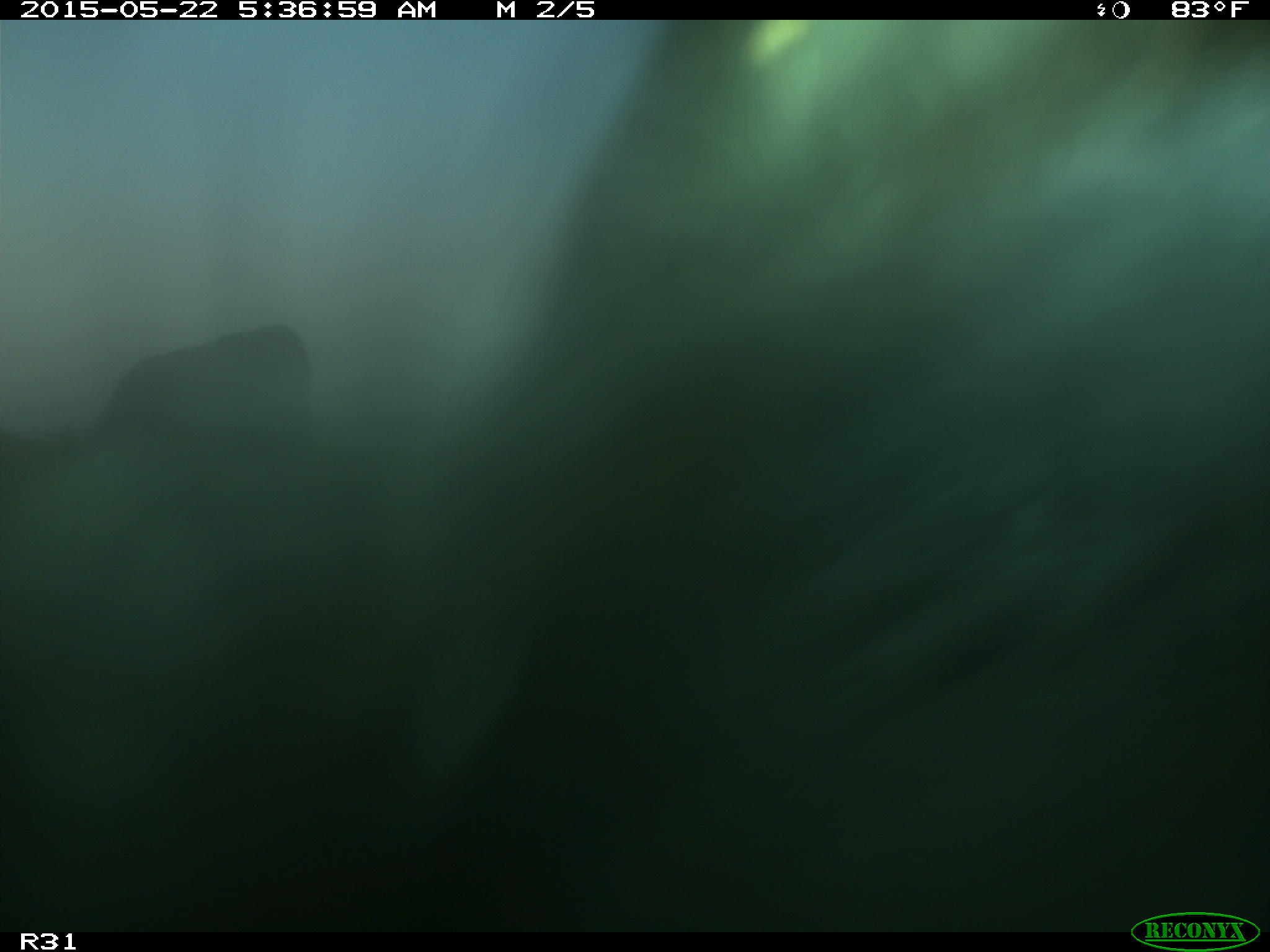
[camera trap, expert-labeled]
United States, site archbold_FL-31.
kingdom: Animalia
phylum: Chordata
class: Mammalia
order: Artiodactyla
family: Bovidae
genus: Bos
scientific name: Bos taurus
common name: domestic cow